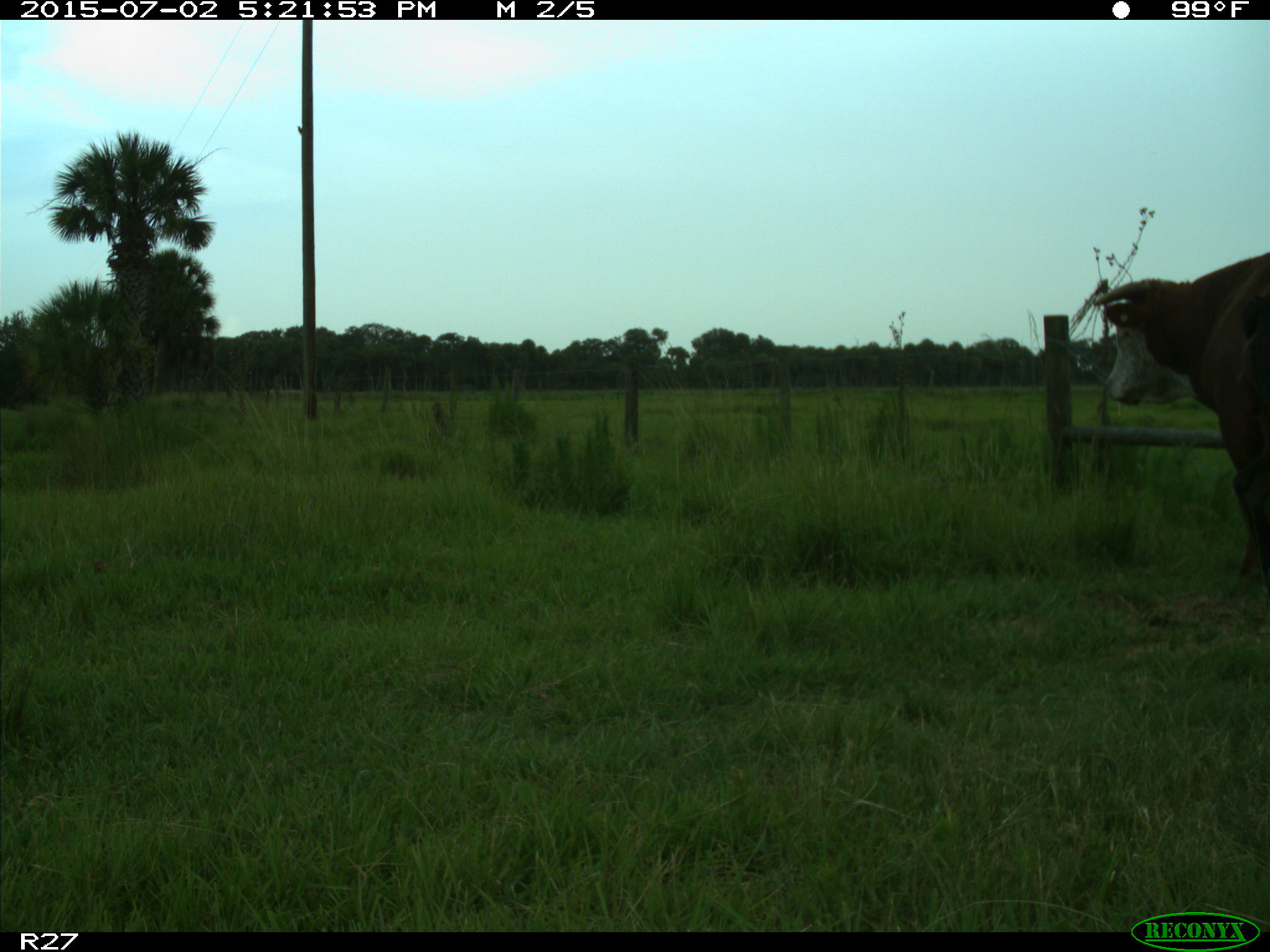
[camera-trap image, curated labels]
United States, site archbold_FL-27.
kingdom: Animalia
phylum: Chordata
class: Mammalia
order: Artiodactyla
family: Bovidae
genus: Bos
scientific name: Bos taurus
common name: domestic cow